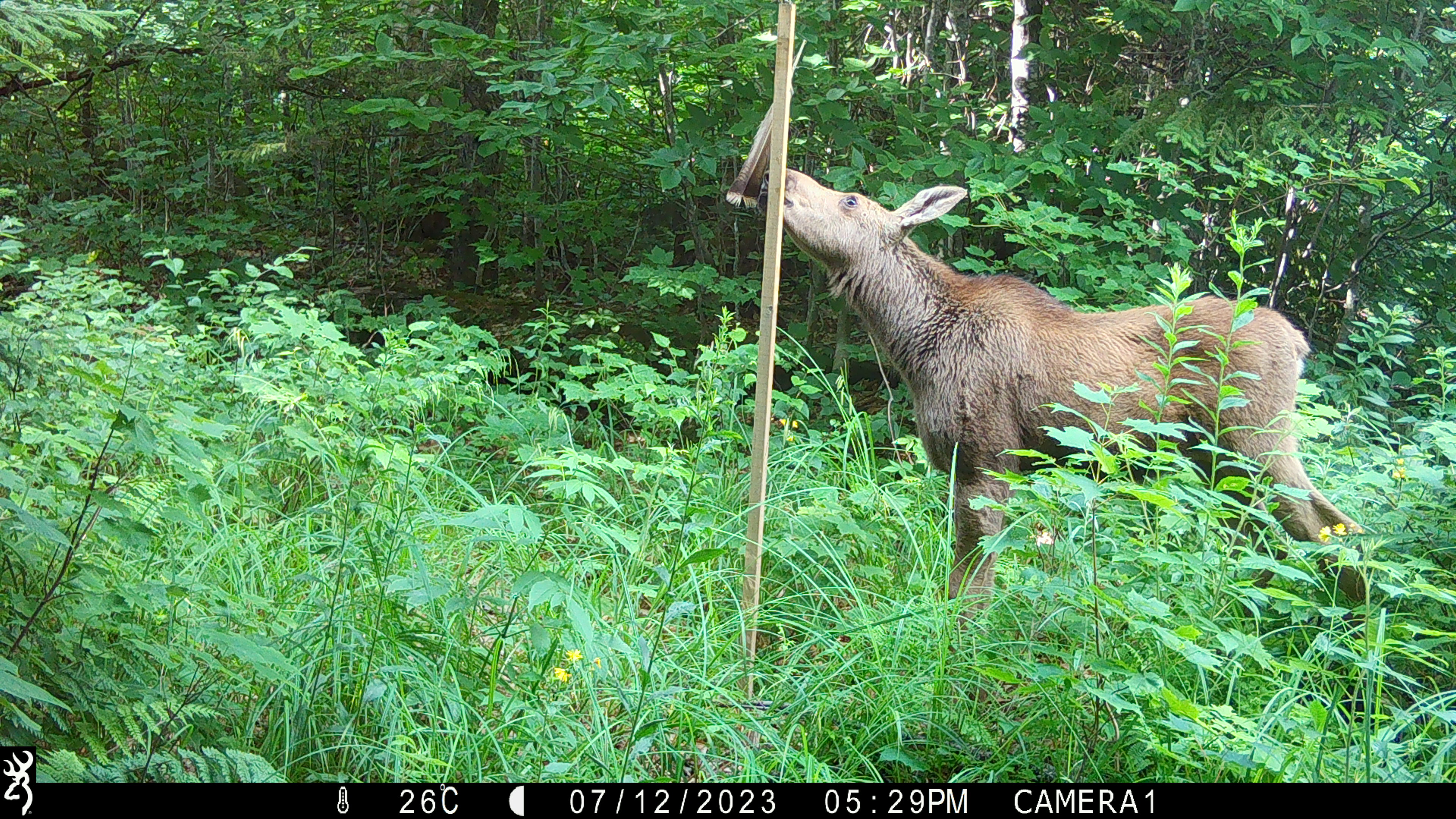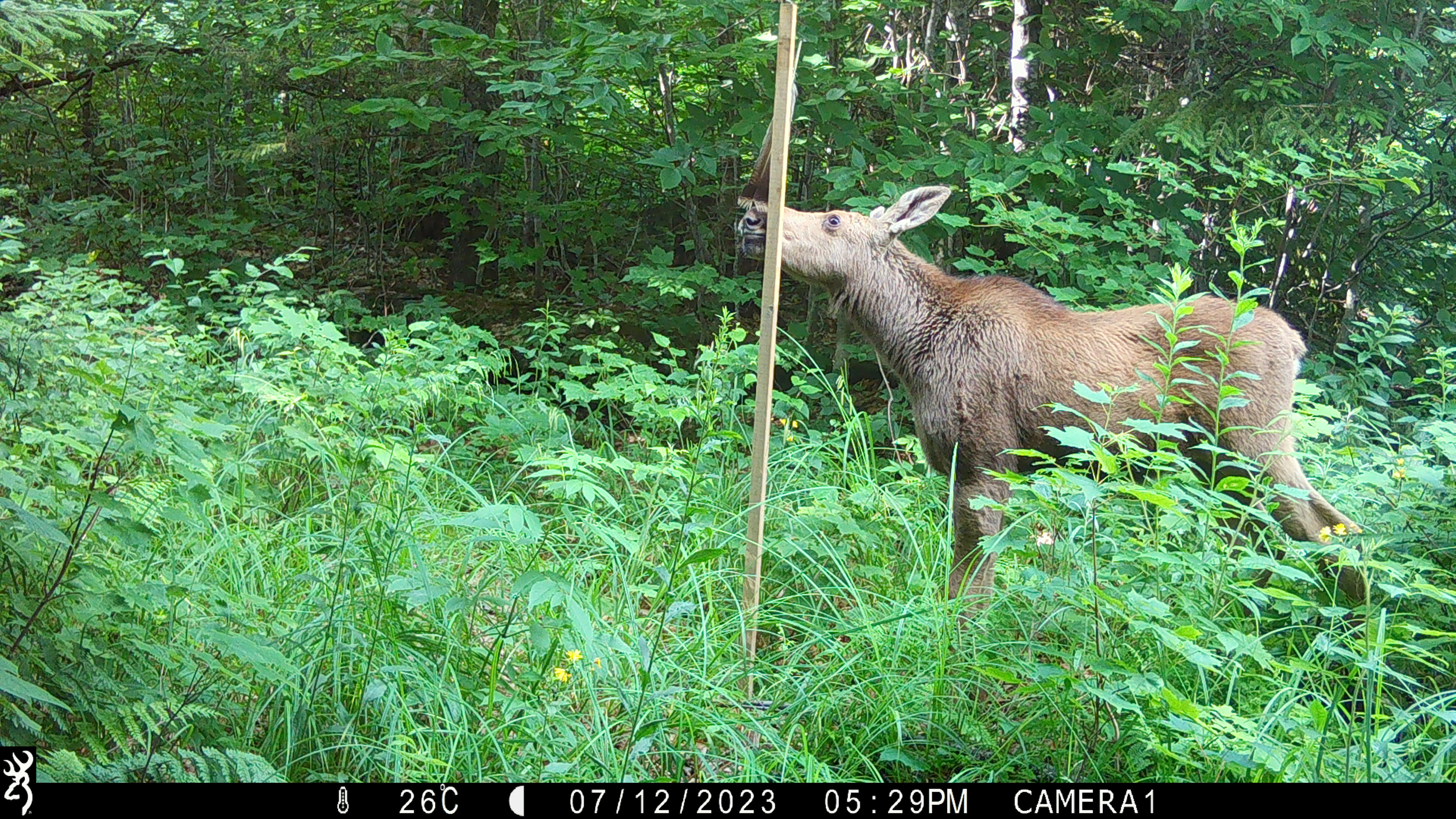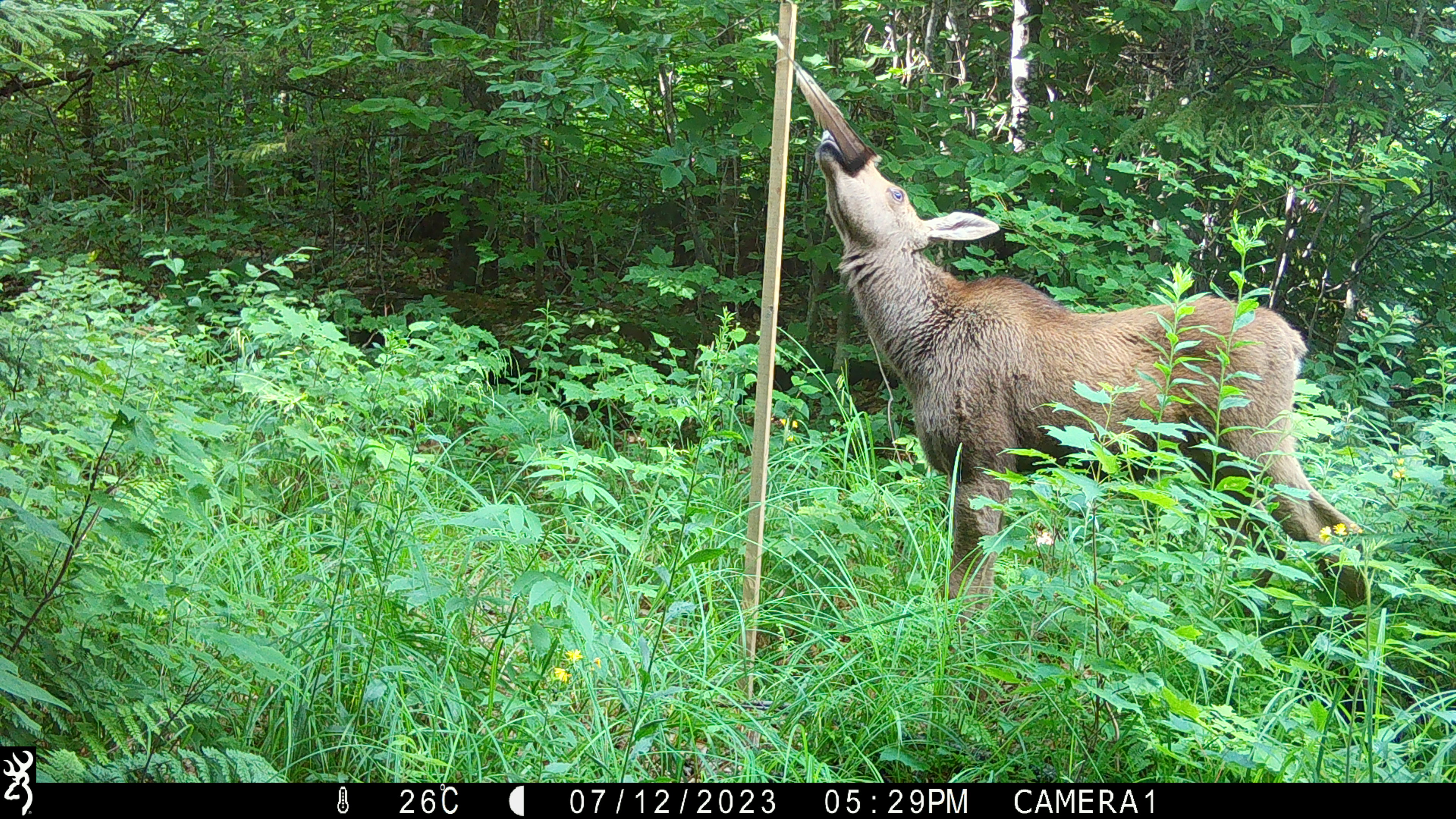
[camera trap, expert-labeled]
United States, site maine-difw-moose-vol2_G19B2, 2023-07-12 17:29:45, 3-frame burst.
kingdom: Animalia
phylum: Chordata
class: Mammalia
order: Artiodactyla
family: Cervidae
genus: Alces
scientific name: Alces alces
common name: moose